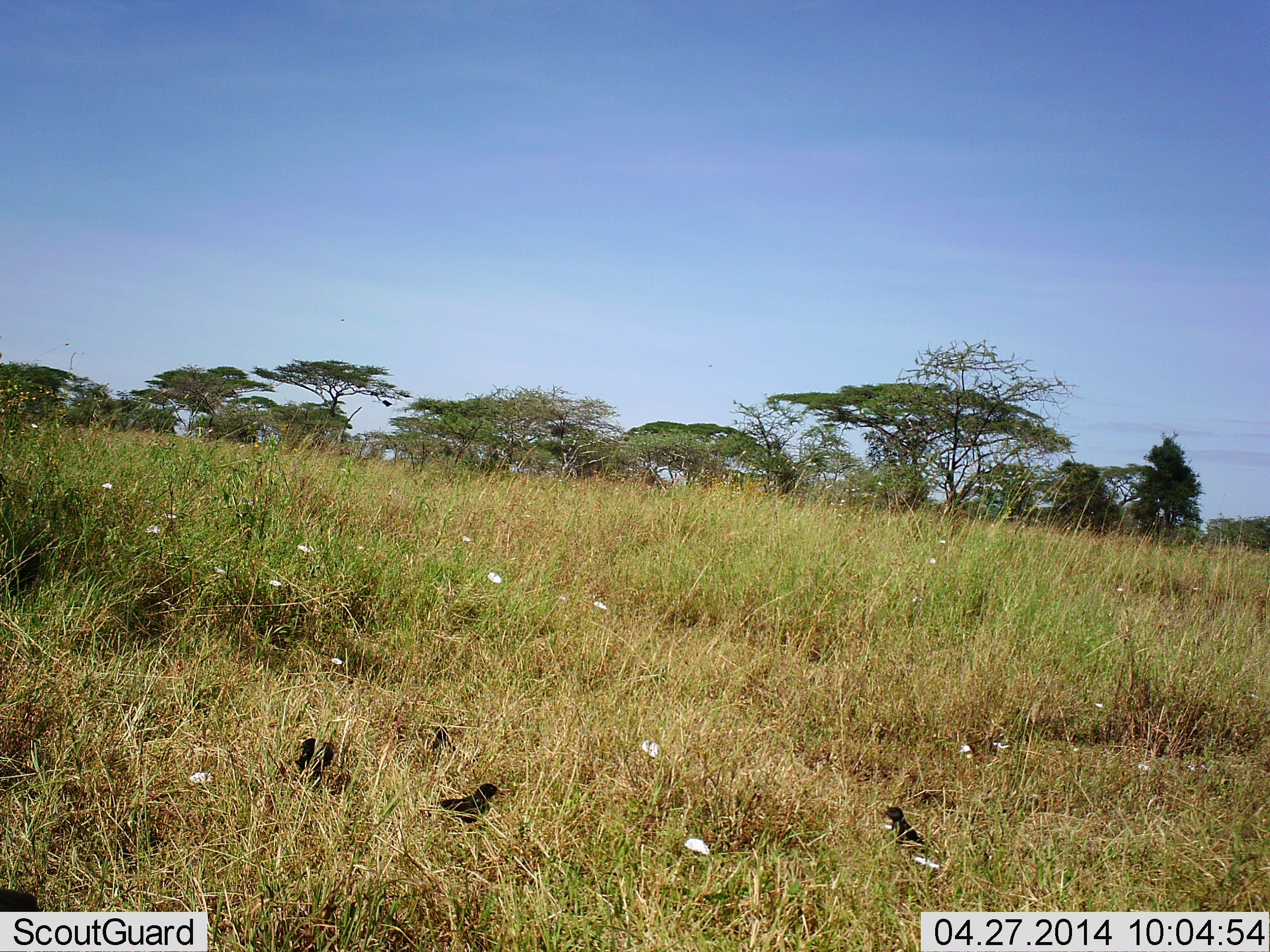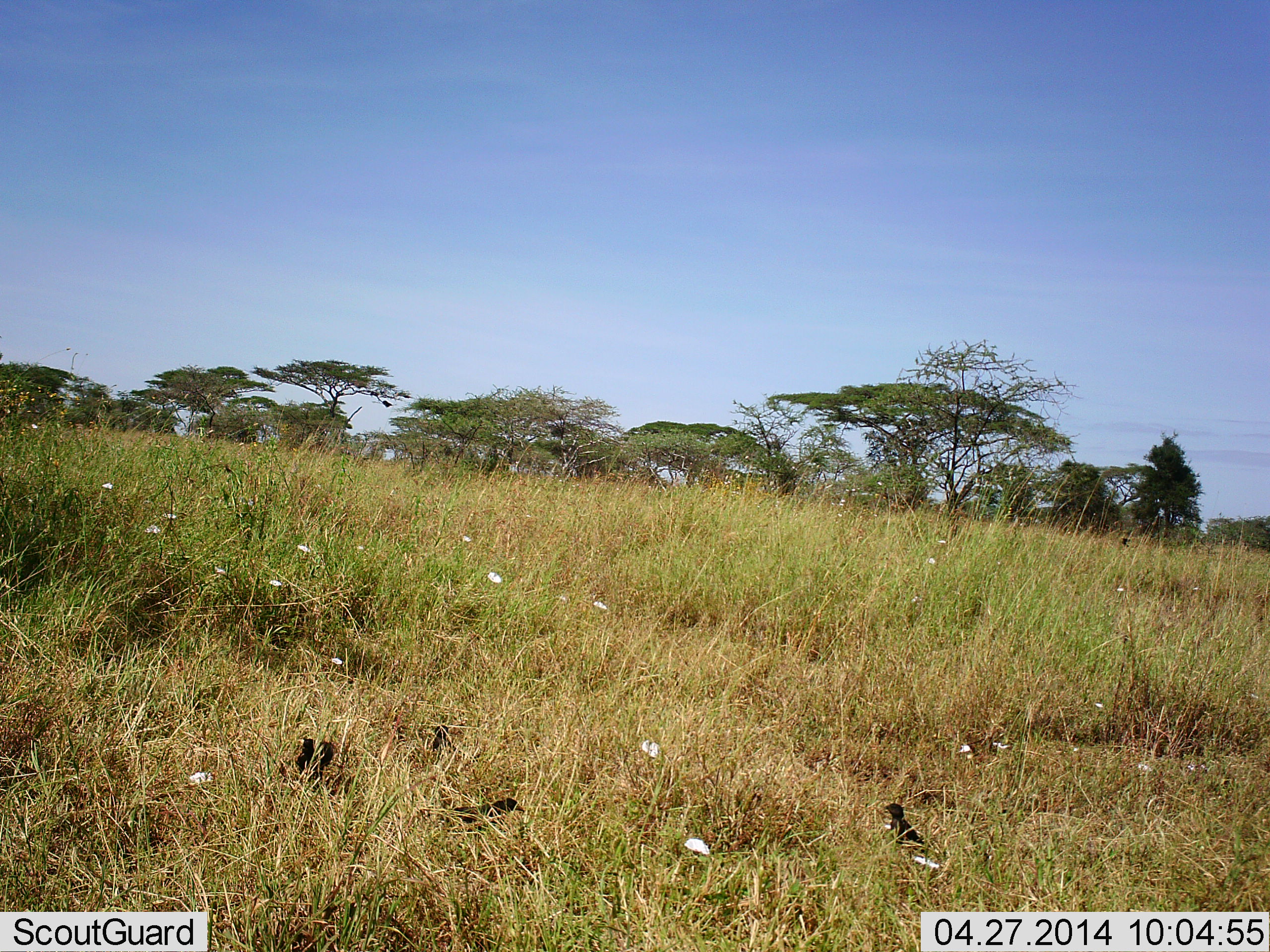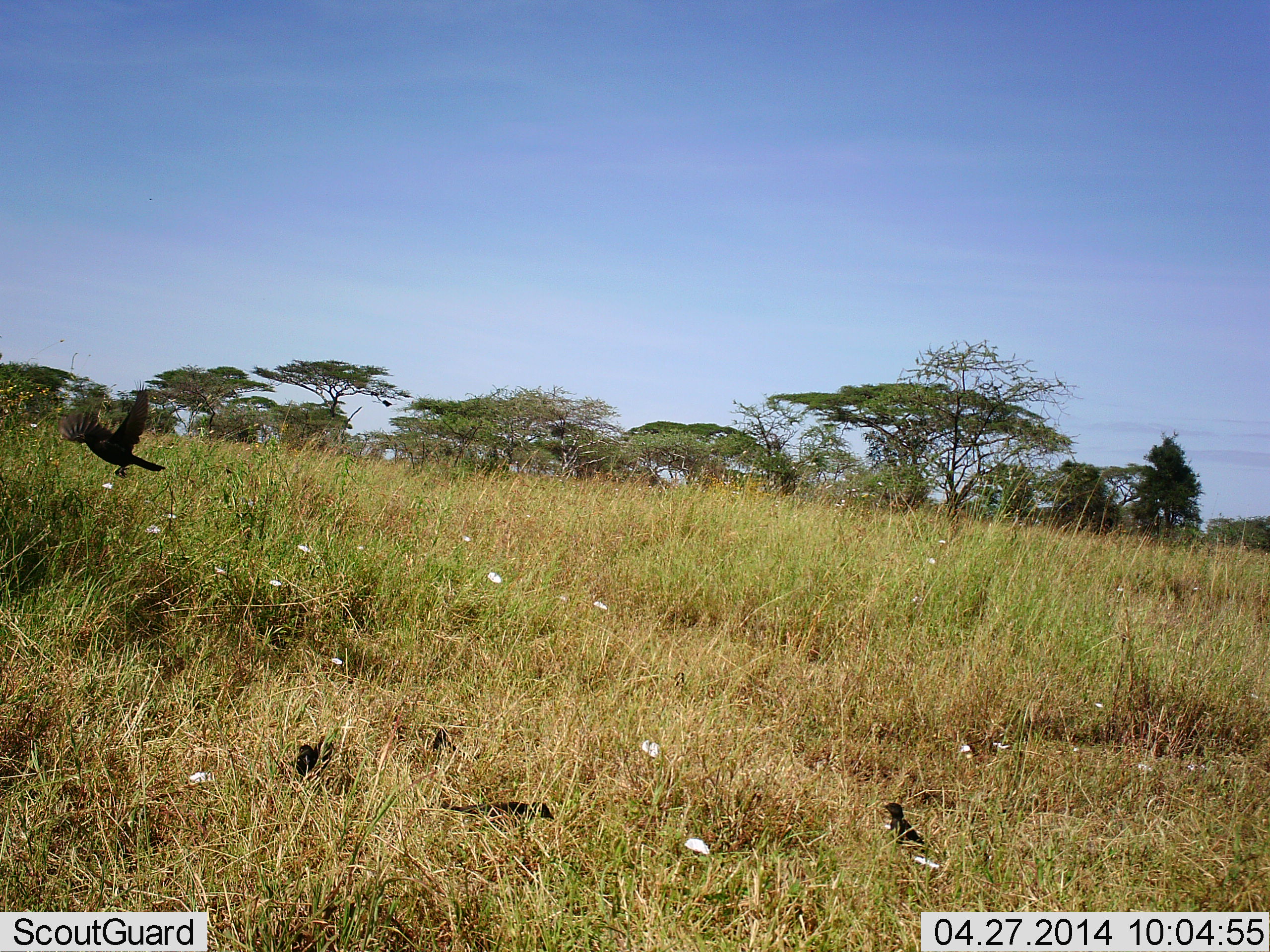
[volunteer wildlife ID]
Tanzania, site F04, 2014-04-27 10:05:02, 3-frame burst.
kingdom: Animalia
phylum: Chordata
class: Aves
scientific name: Aves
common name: bird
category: otherbird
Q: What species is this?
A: Otherbird (bird) (Aves).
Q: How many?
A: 4.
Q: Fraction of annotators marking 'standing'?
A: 55%.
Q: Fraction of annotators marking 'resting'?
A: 9%.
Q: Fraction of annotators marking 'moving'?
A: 73%.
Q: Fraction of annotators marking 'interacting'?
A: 9%.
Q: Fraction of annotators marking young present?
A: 0%.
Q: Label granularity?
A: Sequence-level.